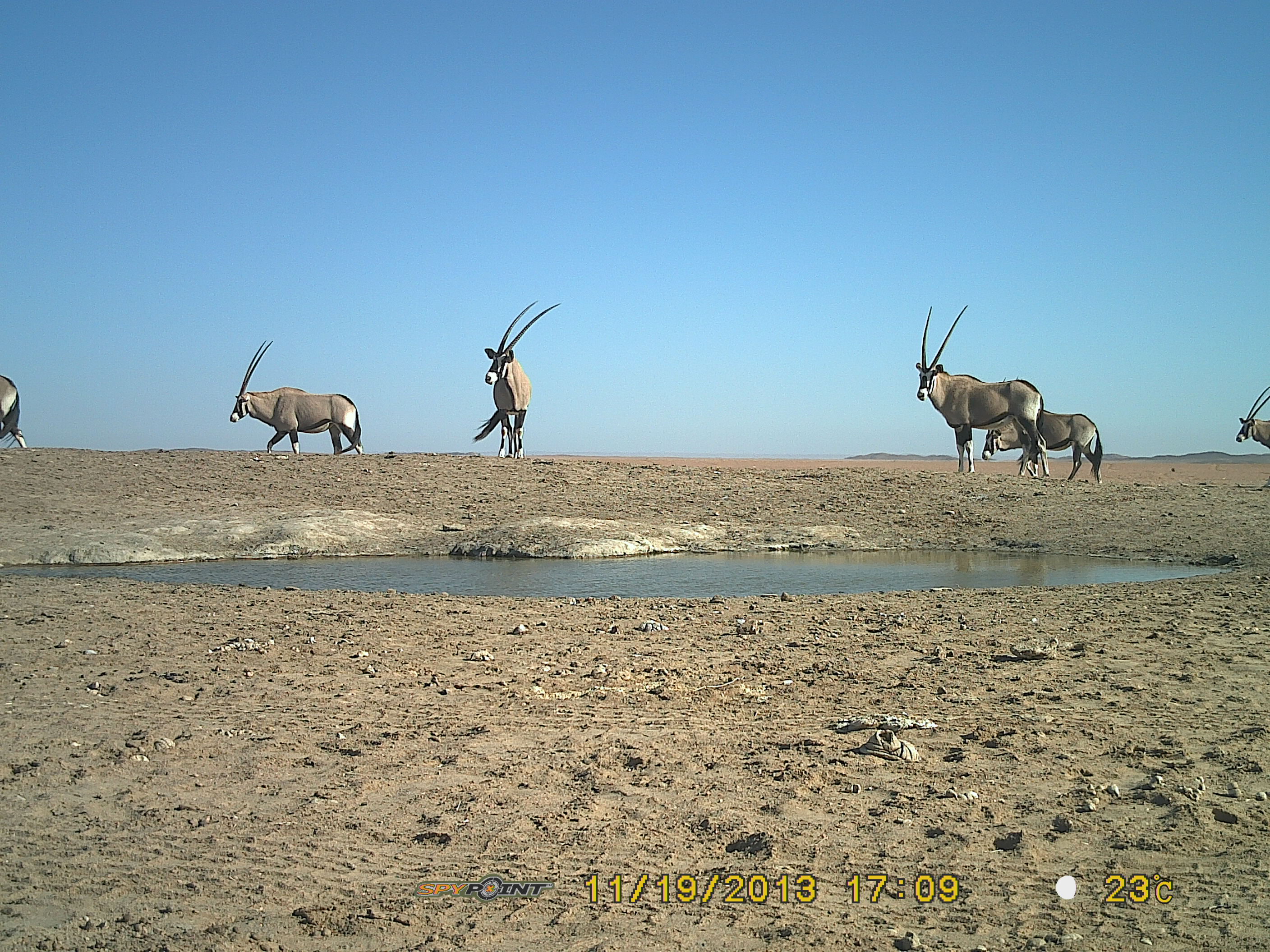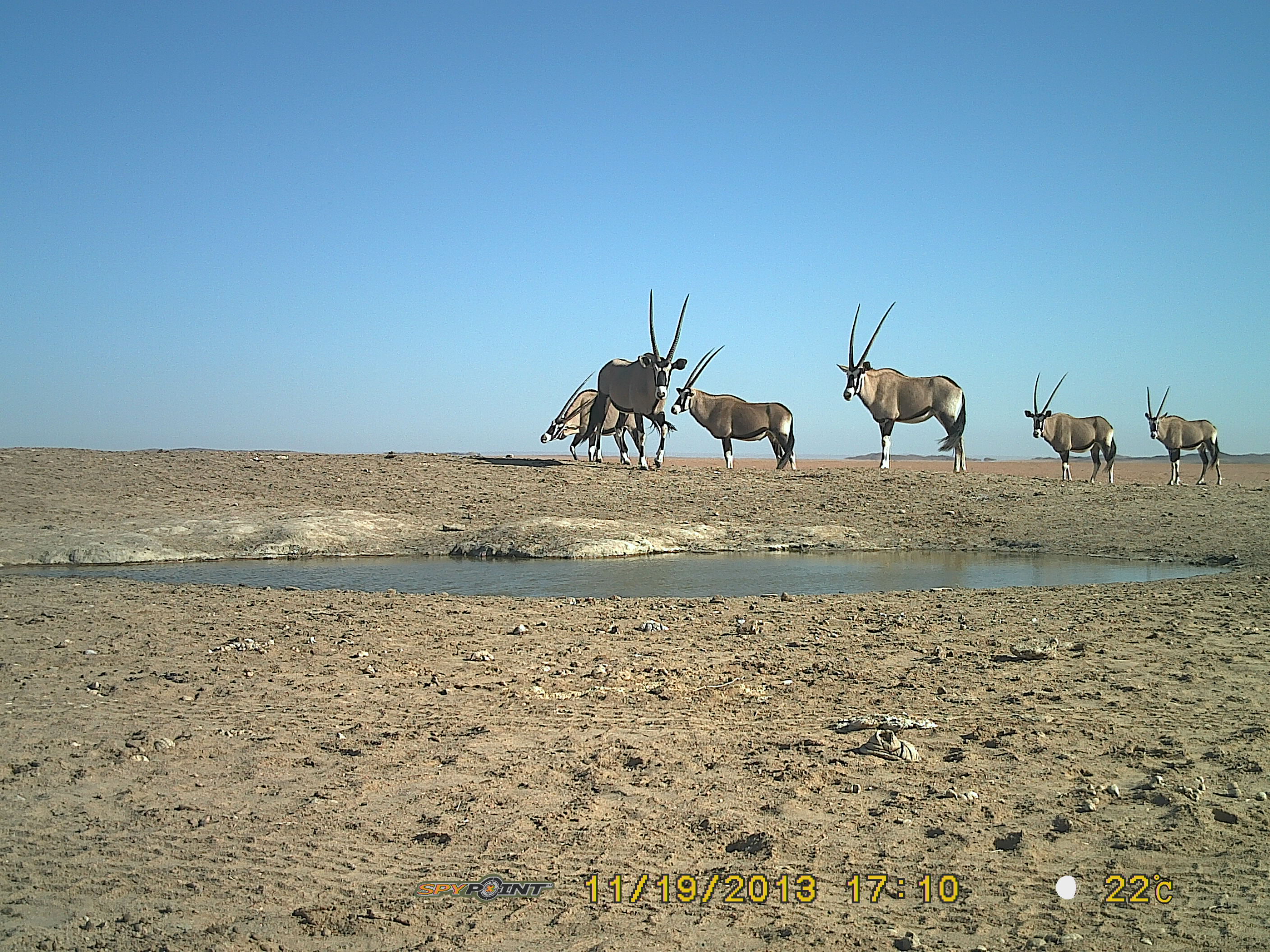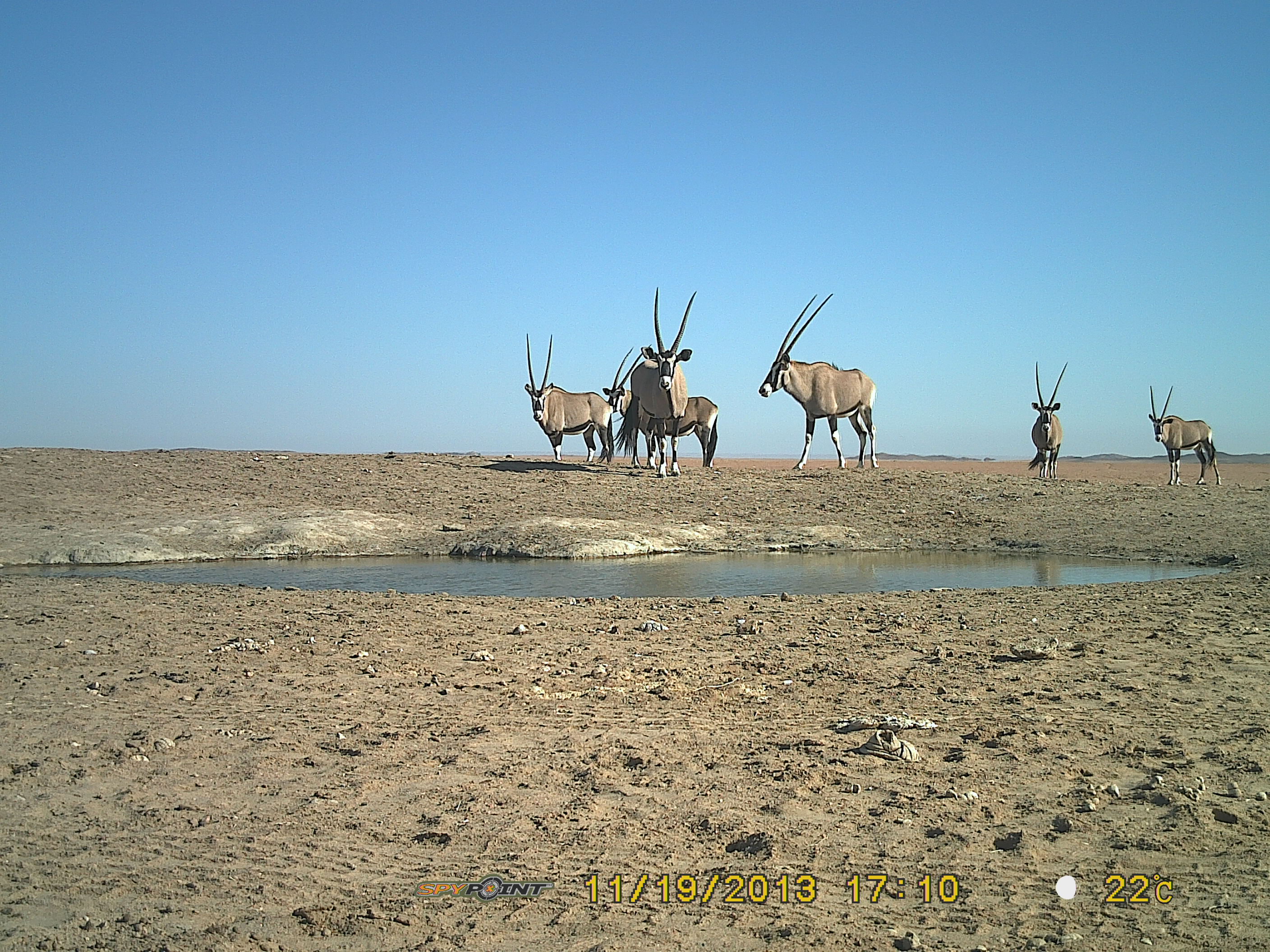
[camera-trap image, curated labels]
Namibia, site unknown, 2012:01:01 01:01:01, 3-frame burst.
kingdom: Animalia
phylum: Chordata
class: Mammalia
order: Artiodactyla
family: Bovidae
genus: Oryx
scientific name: Oryx gazella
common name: gemsbok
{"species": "Oryx gazella (gemsbok)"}